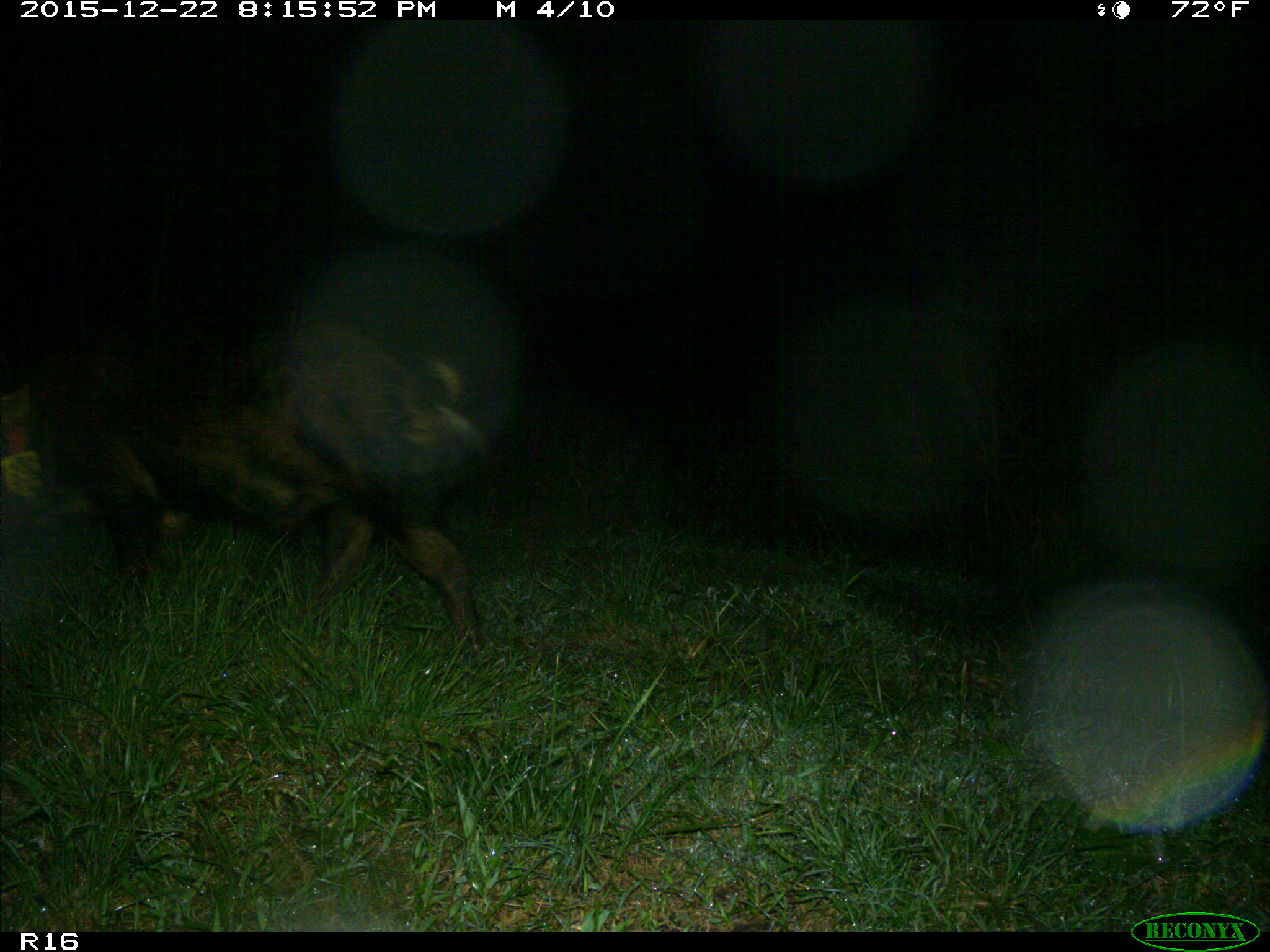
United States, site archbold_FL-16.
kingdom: Animalia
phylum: Chordata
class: Mammalia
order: Artiodactyla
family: Suidae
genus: Sus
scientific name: Sus scrofa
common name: wild boar